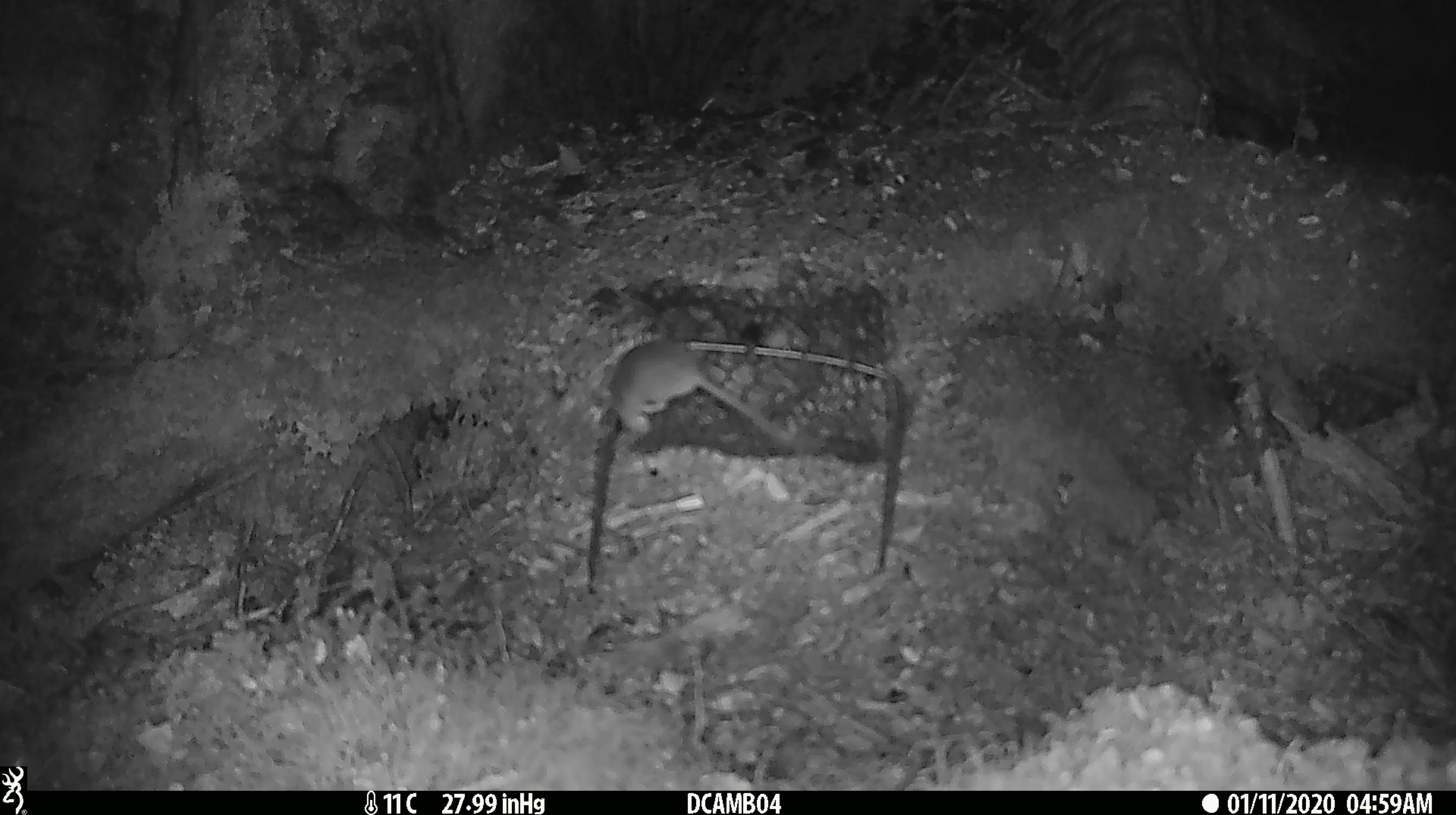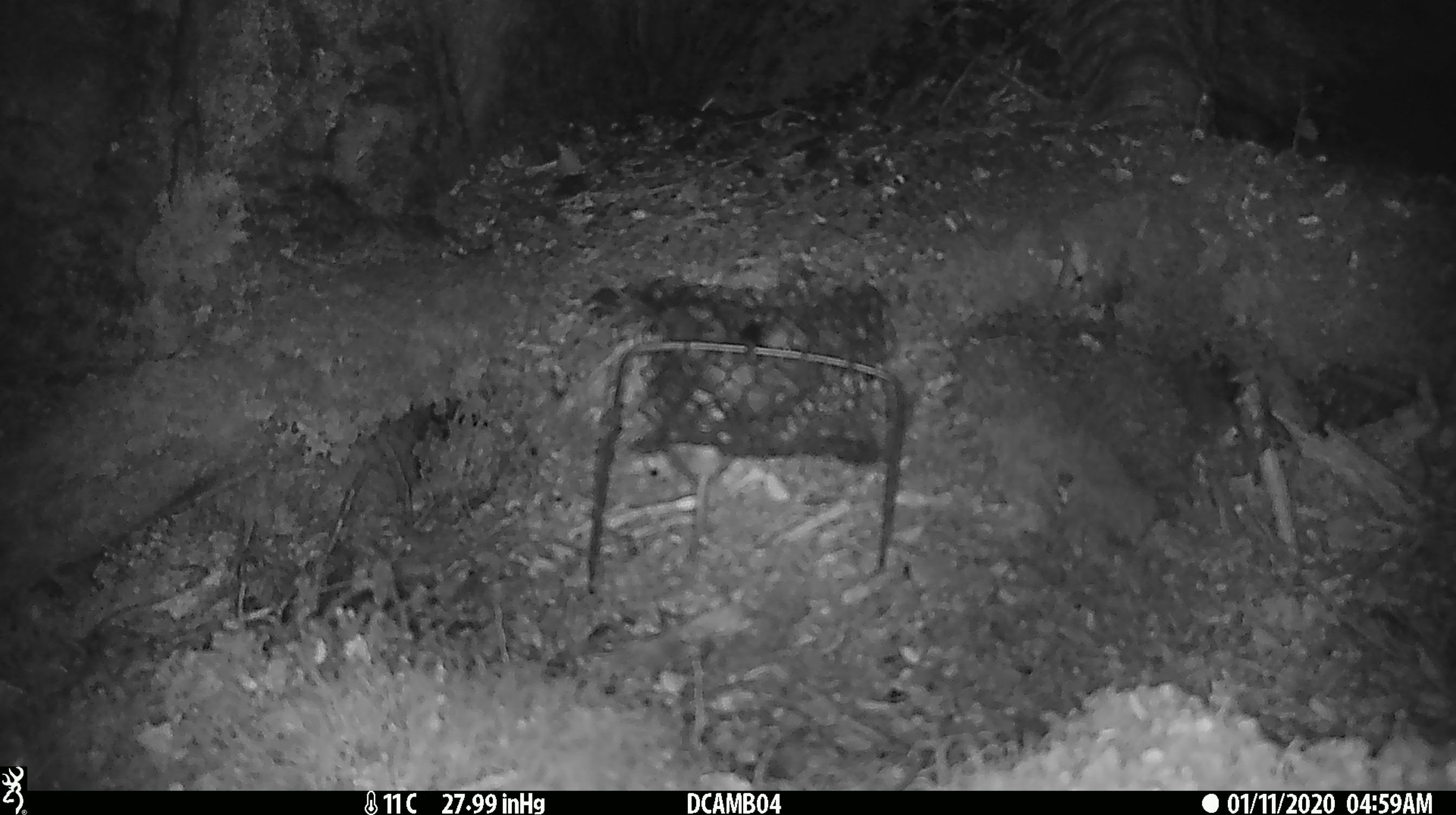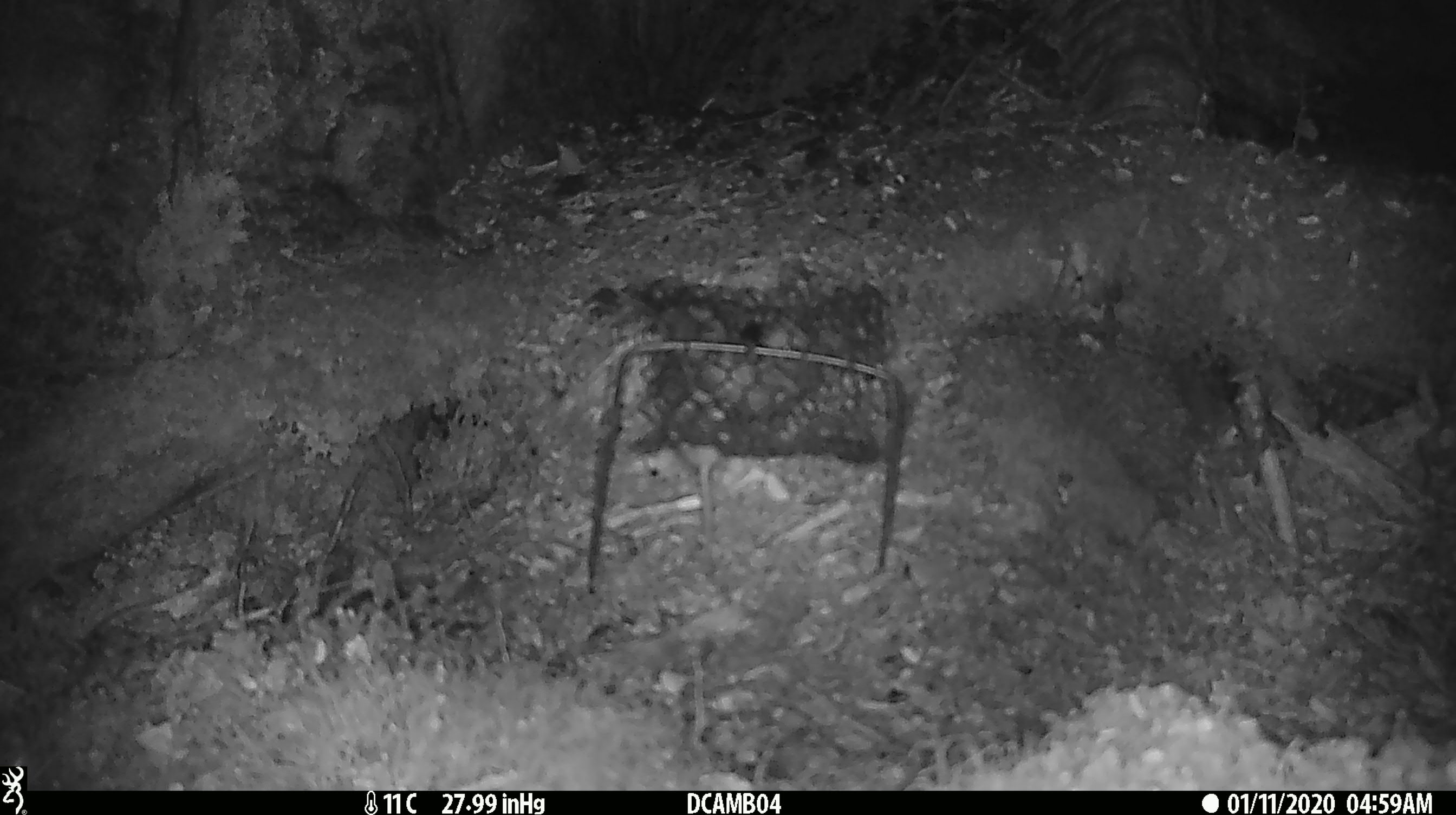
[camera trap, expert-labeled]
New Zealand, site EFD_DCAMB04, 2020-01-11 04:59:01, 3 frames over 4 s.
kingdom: Animalia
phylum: Chordata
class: Mammalia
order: Rodentia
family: Muridae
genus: Mus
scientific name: Mus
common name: mouse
Mouse (Mus).